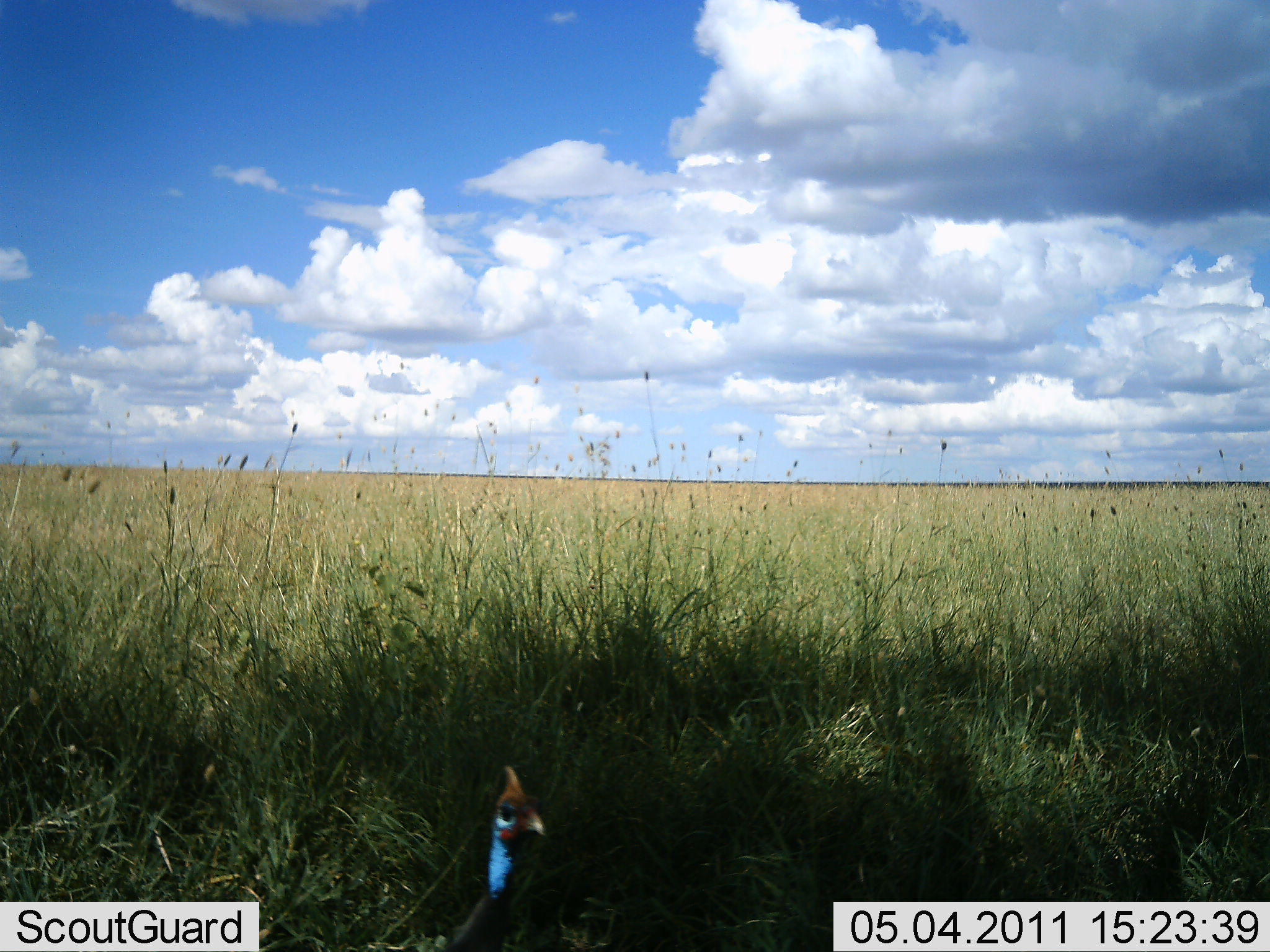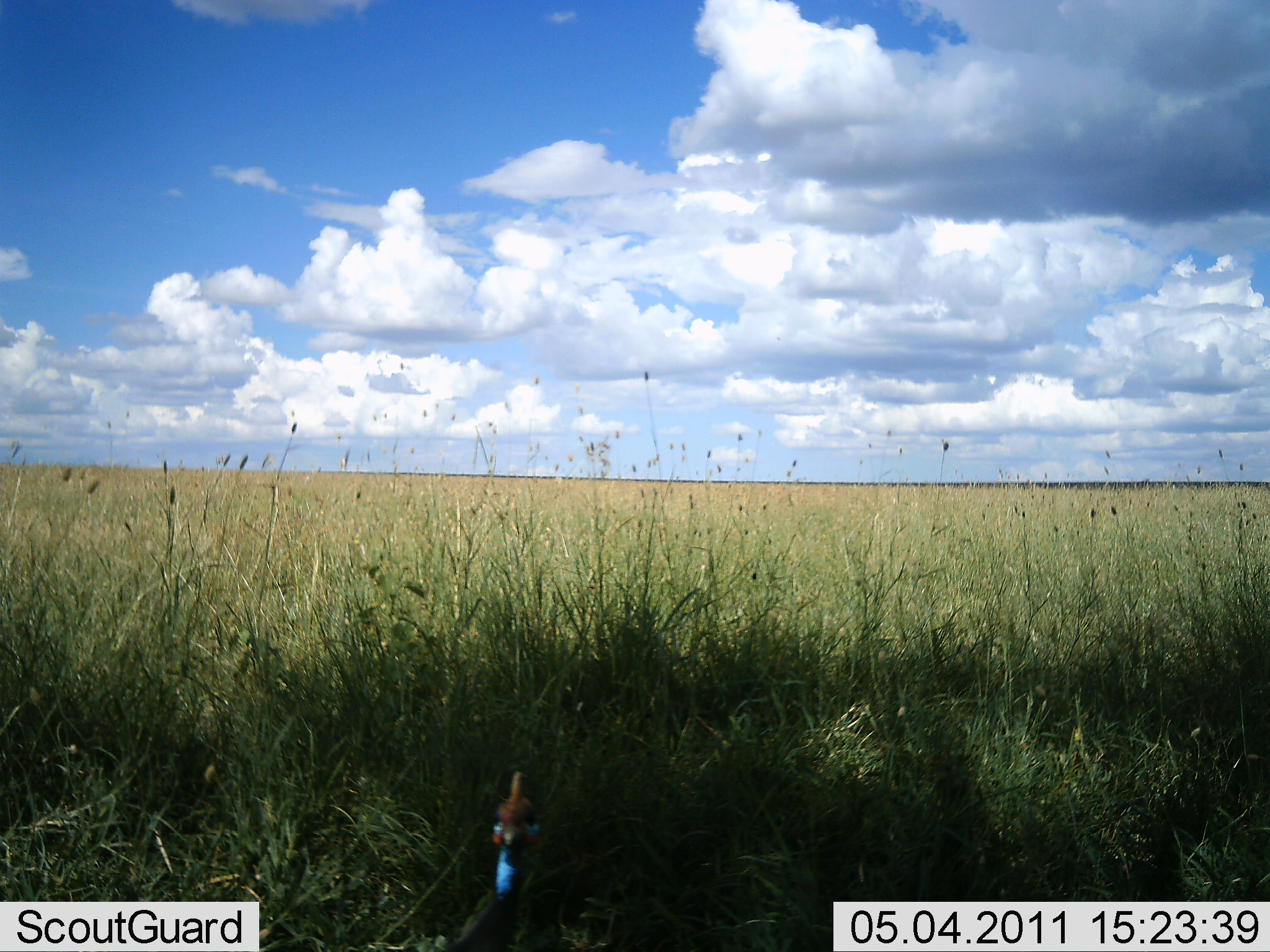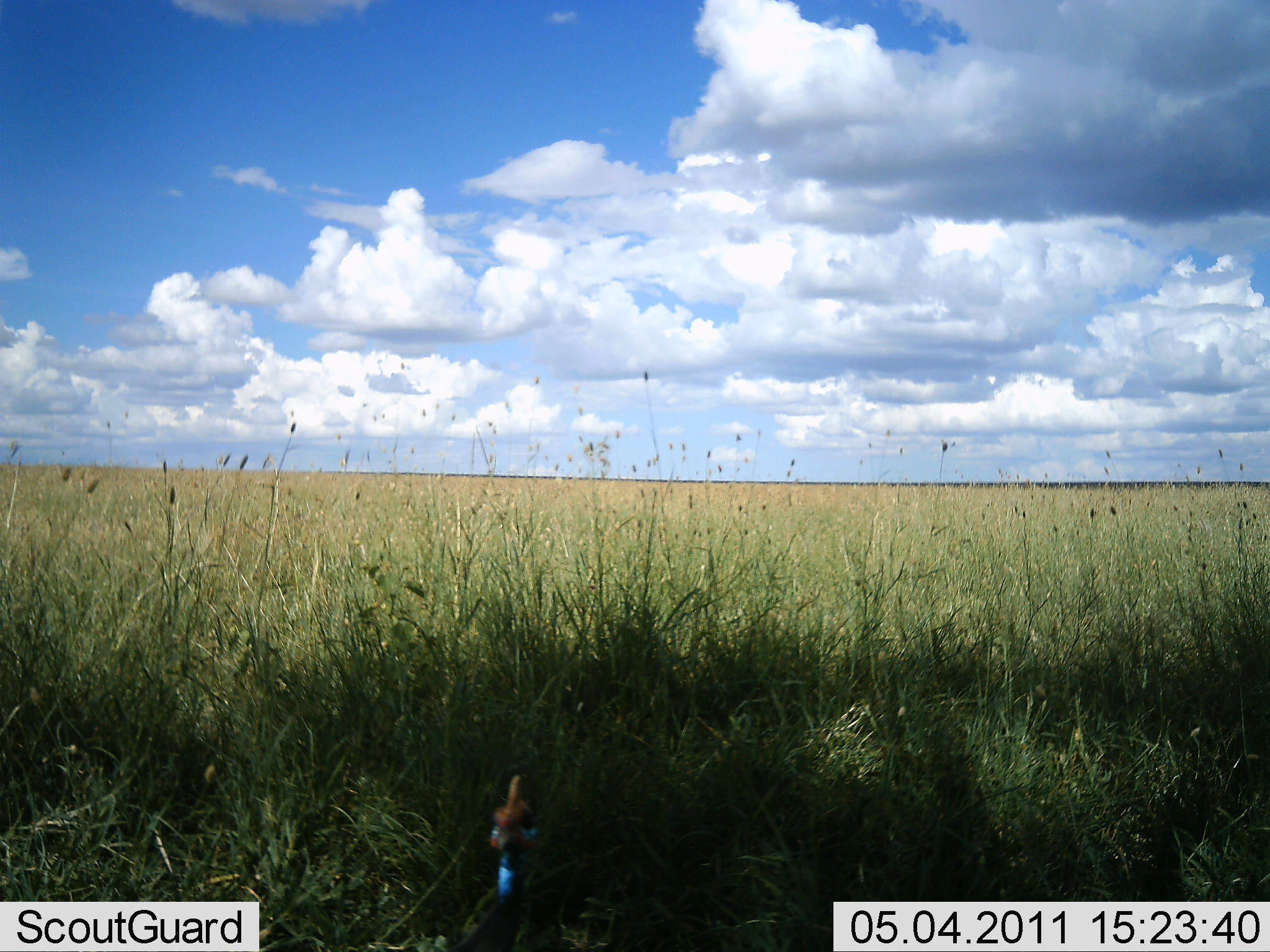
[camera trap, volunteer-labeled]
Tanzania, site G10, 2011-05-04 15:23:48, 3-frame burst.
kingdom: Animalia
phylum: Chordata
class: Aves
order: Galliformes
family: Numididae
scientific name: Numididae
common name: guinea fowl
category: guineafowl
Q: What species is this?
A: Guineafowl (guinea fowl) (Numididae).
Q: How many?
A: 1.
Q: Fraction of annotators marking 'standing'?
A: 85%.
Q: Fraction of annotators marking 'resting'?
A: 15%.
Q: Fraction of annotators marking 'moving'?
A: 0%.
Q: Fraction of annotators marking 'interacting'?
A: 0%.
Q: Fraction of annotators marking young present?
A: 0%.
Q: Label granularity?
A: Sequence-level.